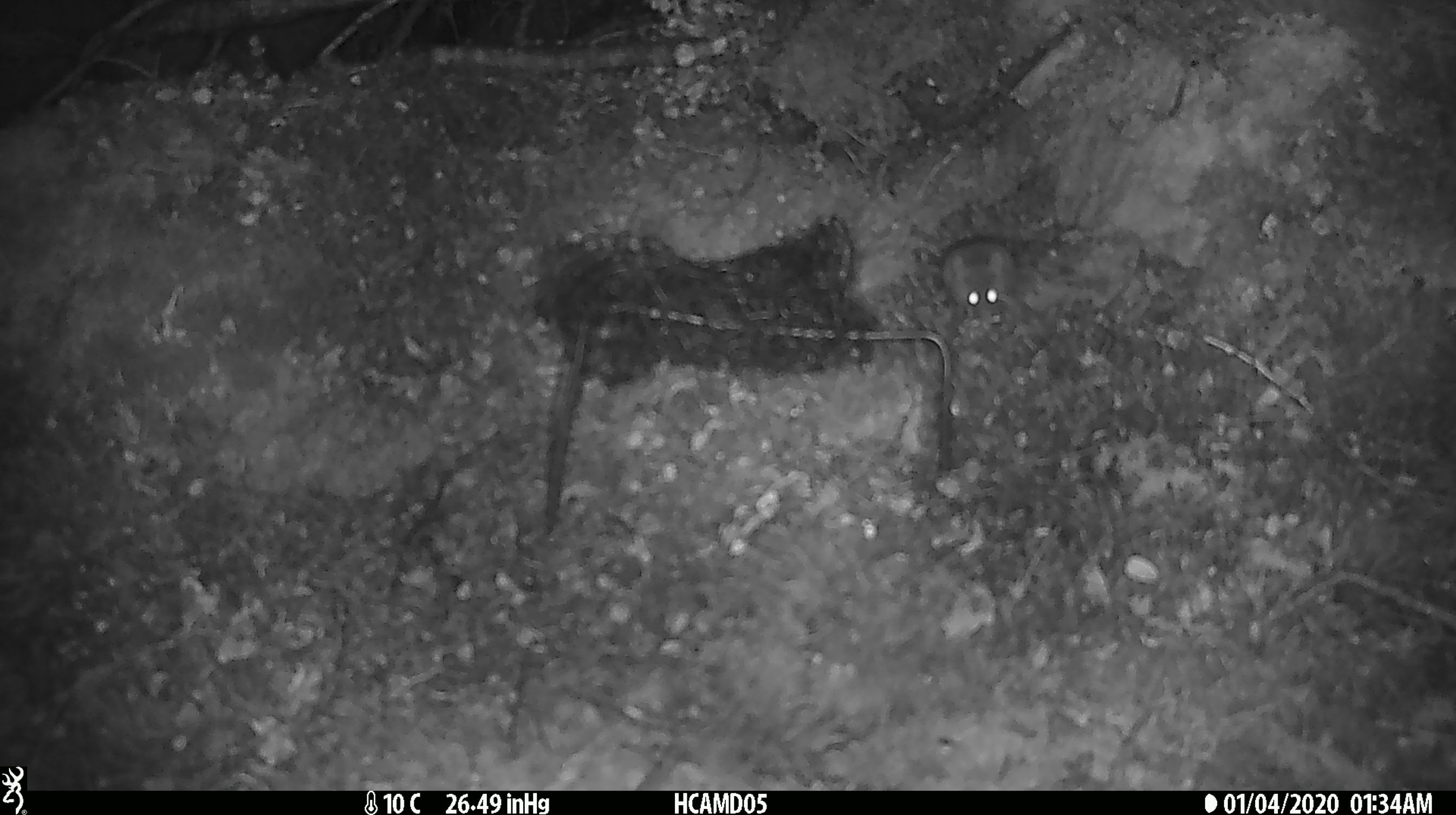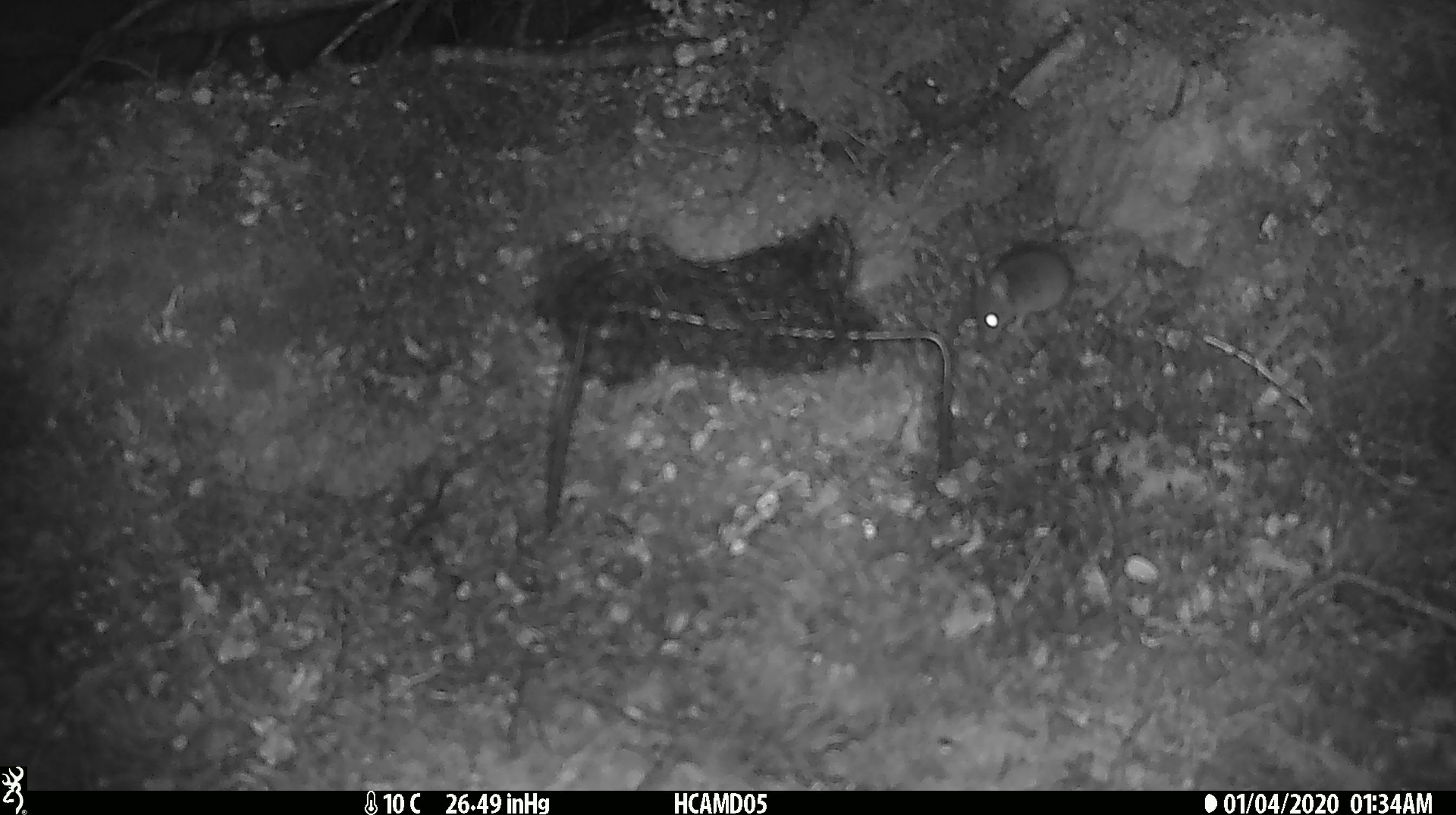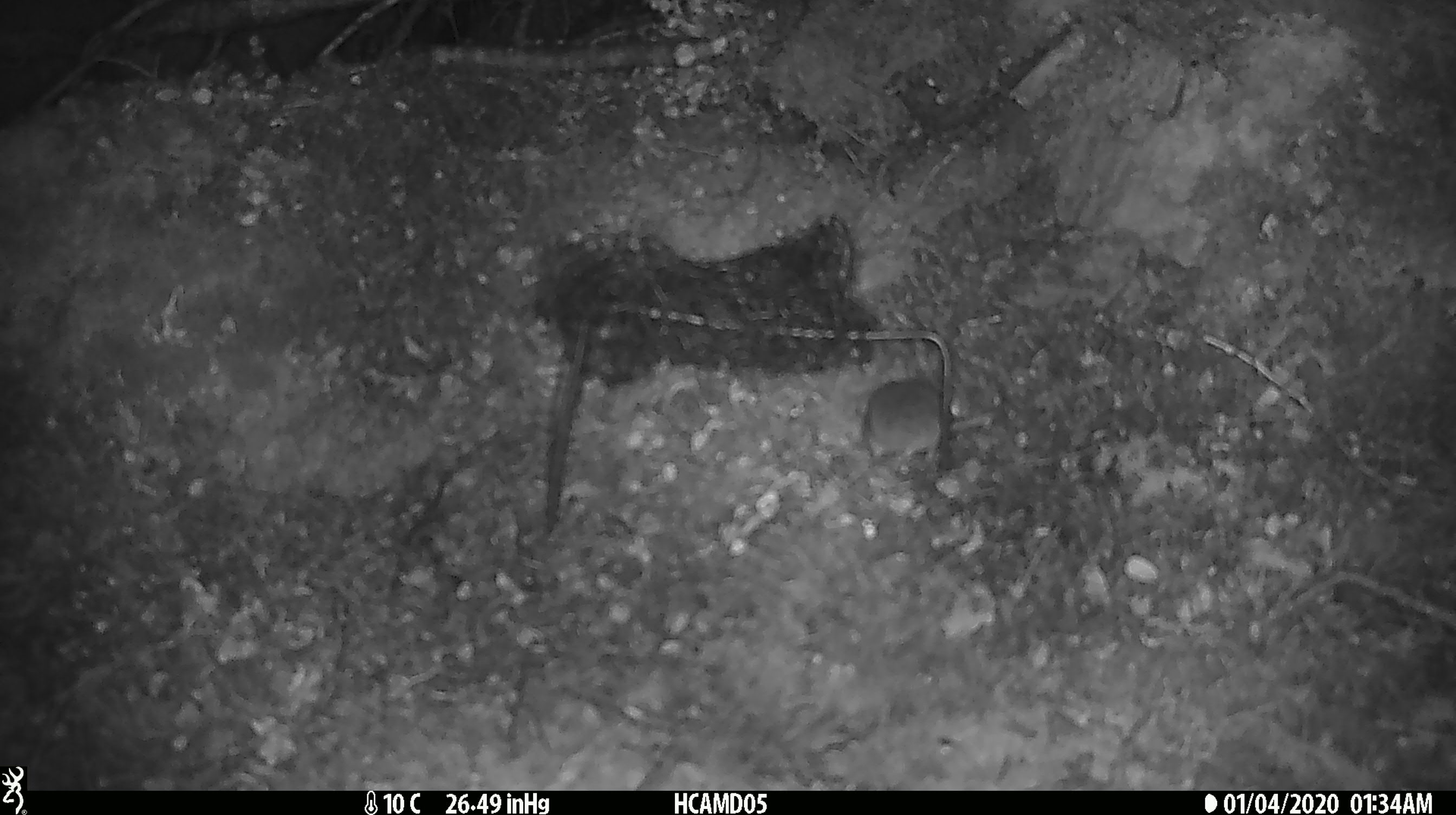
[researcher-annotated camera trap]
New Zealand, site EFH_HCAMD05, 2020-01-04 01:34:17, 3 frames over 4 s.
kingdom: Animalia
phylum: Chordata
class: Mammalia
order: Rodentia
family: Muridae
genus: Mus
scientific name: Mus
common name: mouse